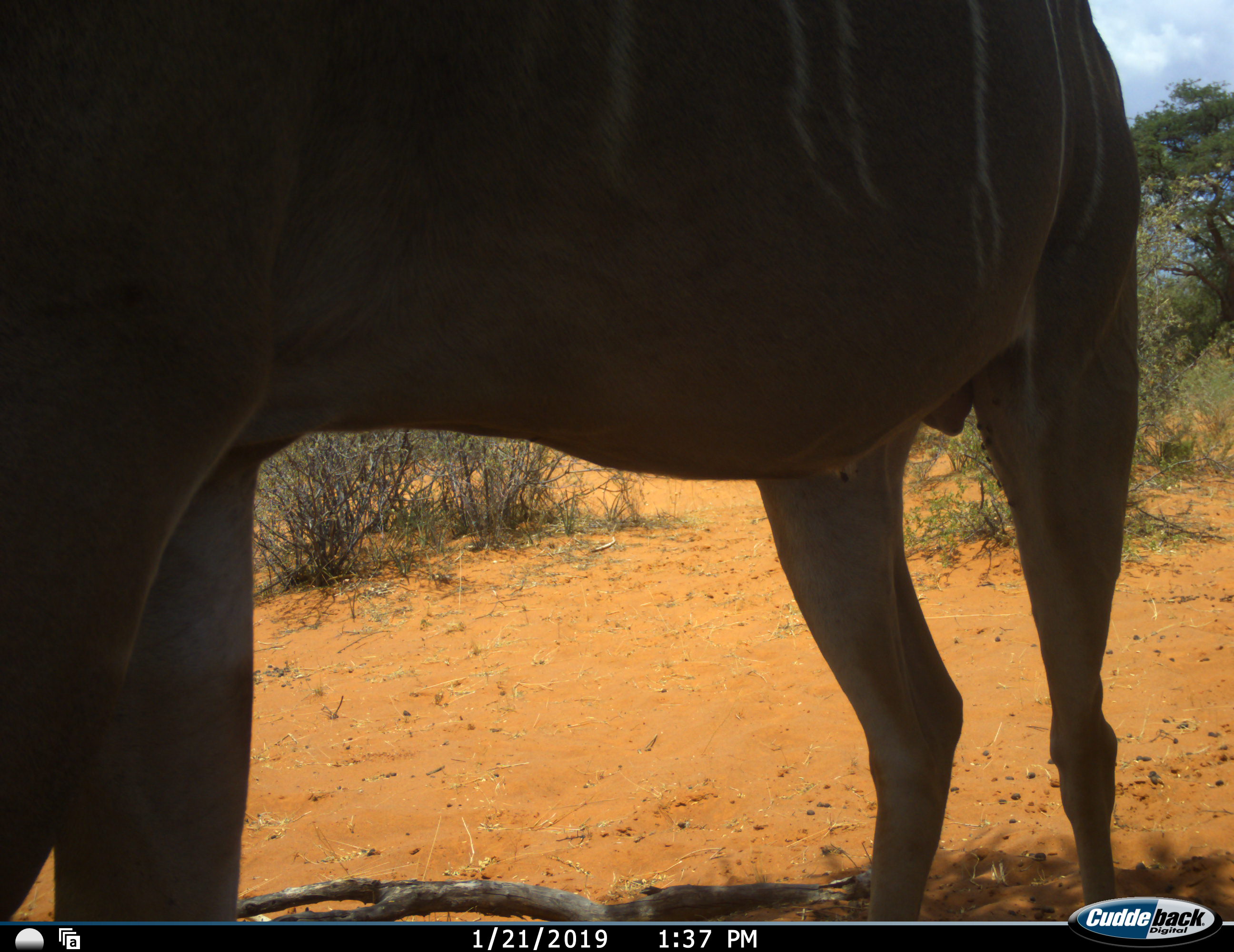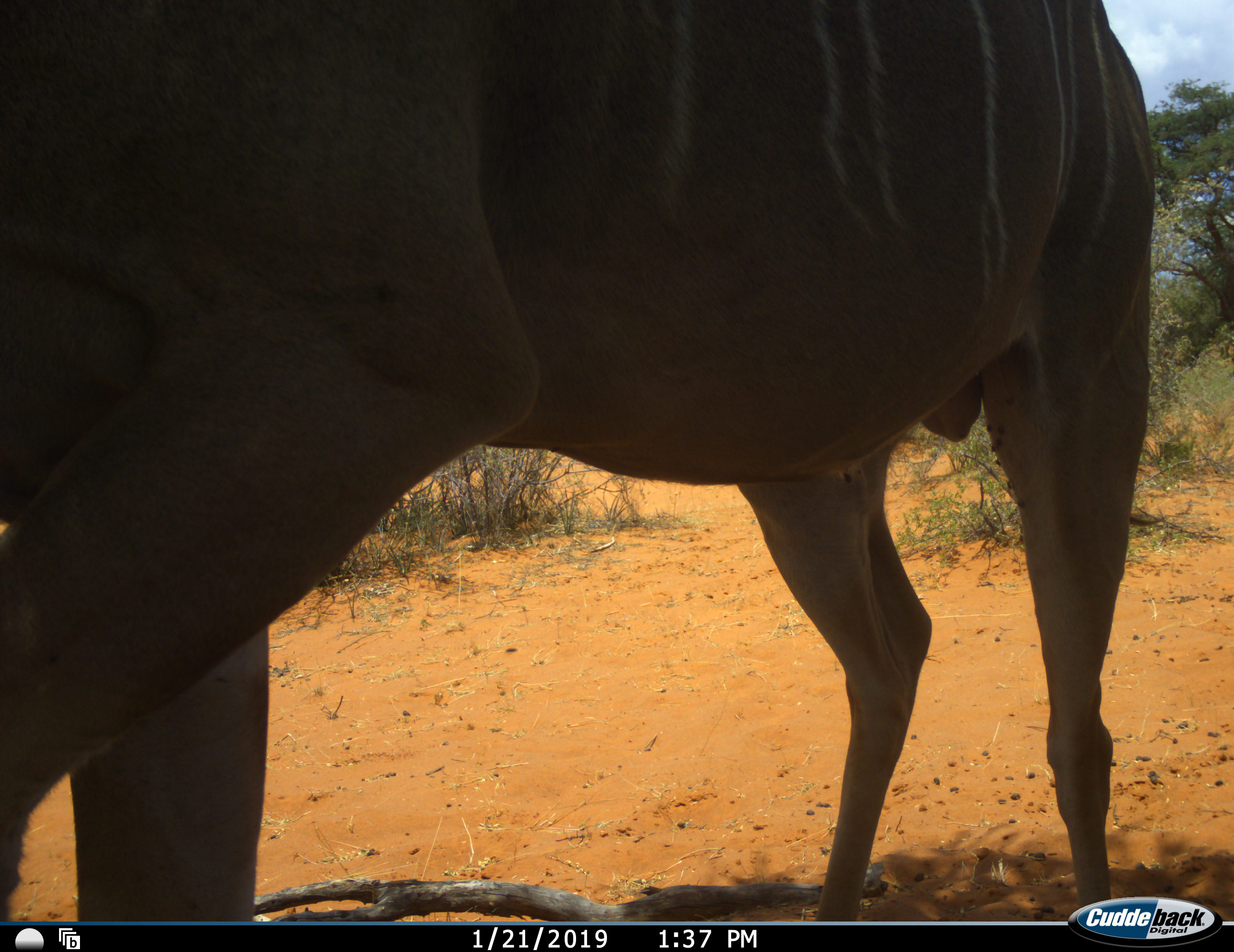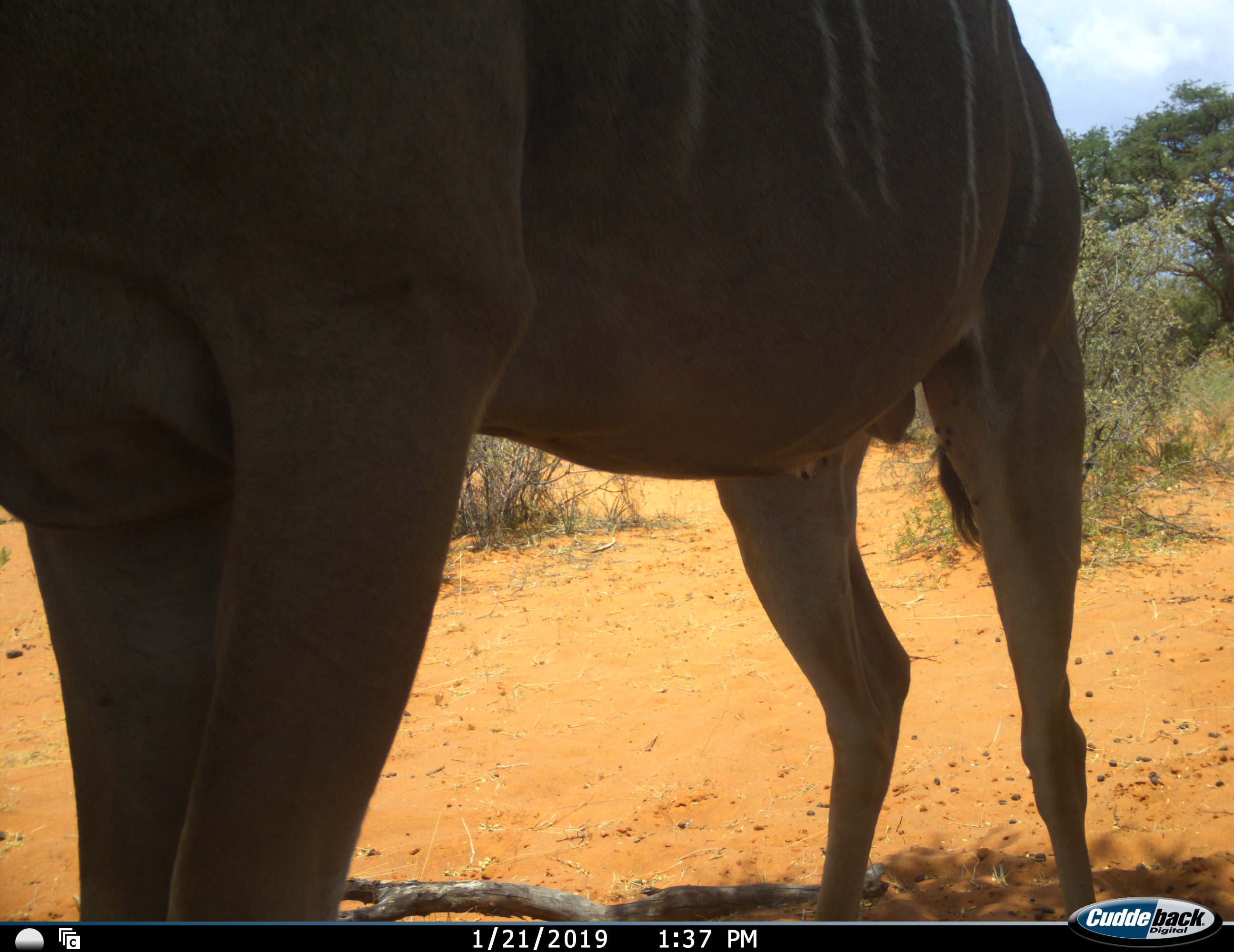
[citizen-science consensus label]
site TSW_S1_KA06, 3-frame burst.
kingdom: Animalia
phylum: Chordata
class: Mammalia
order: Artiodactyla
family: Bovidae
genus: Tragelaphus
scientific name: Tragelaphus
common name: kudu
Kudu (Tragelaphus), count 1. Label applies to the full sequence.